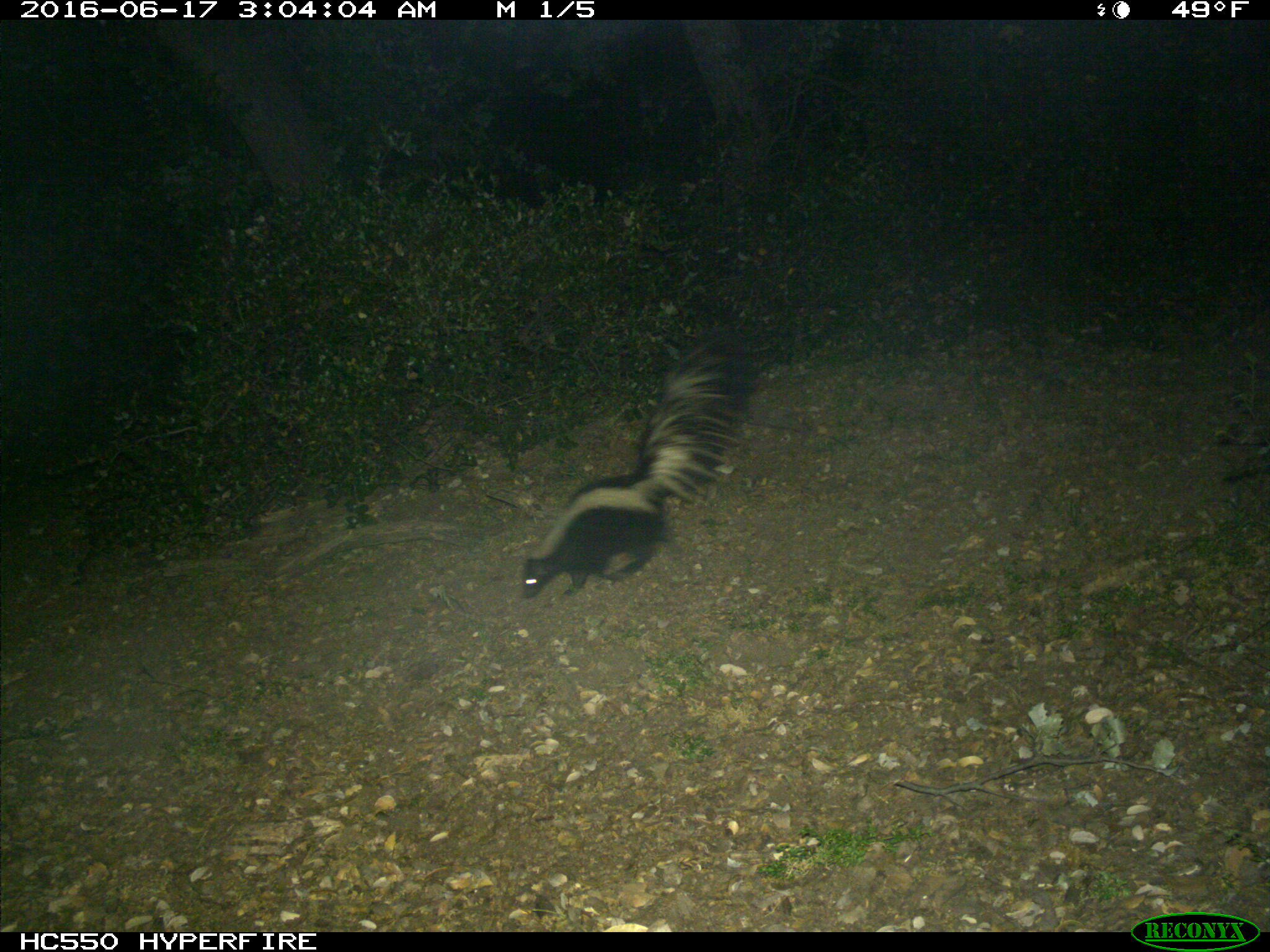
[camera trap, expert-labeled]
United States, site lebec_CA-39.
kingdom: Animalia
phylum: Chordata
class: Mammalia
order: Carnivora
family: Mephitidae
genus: Mephitis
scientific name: Mephitis mephitis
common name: striped skunk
Mephitis mephitis (striped skunk).